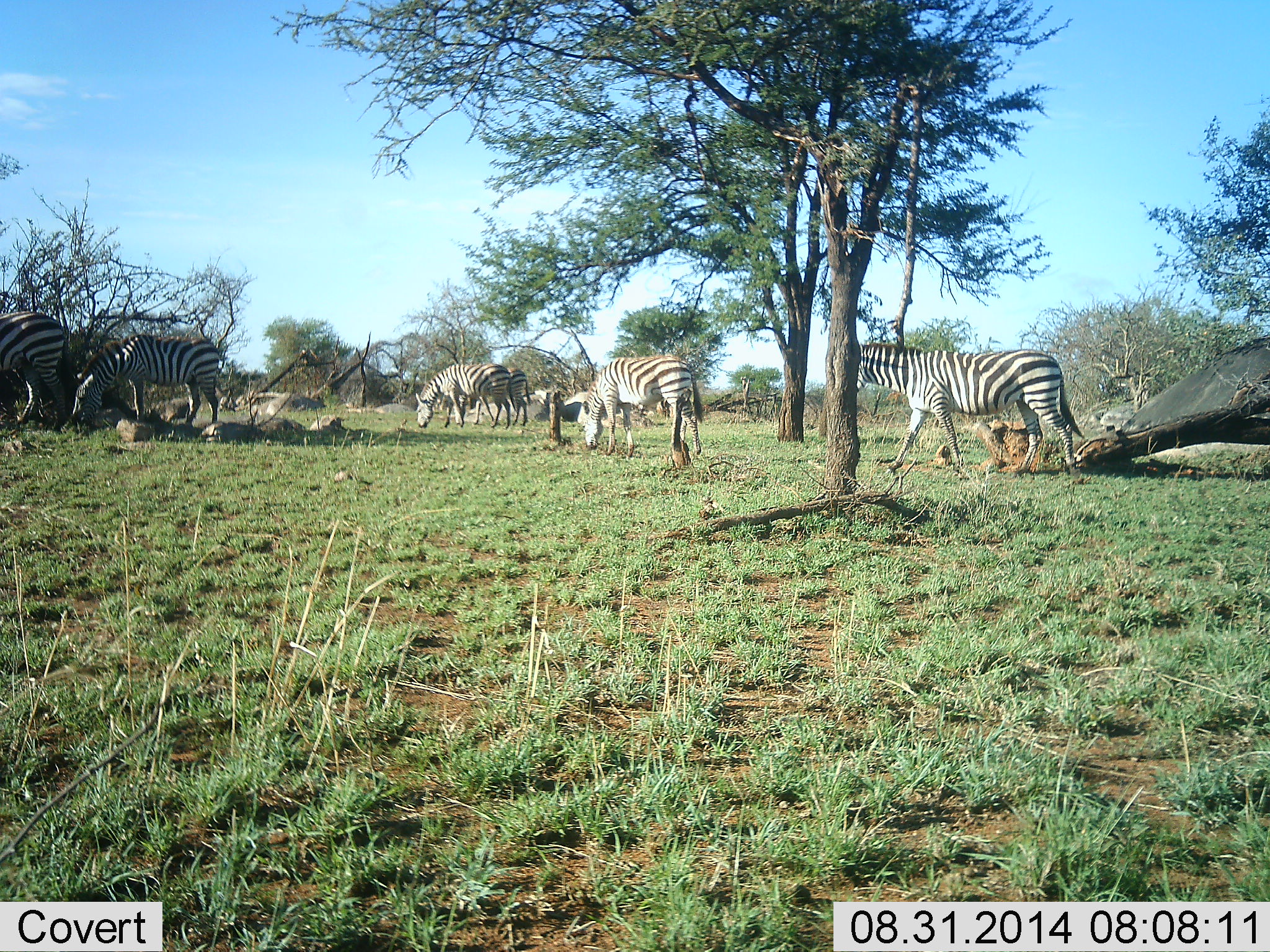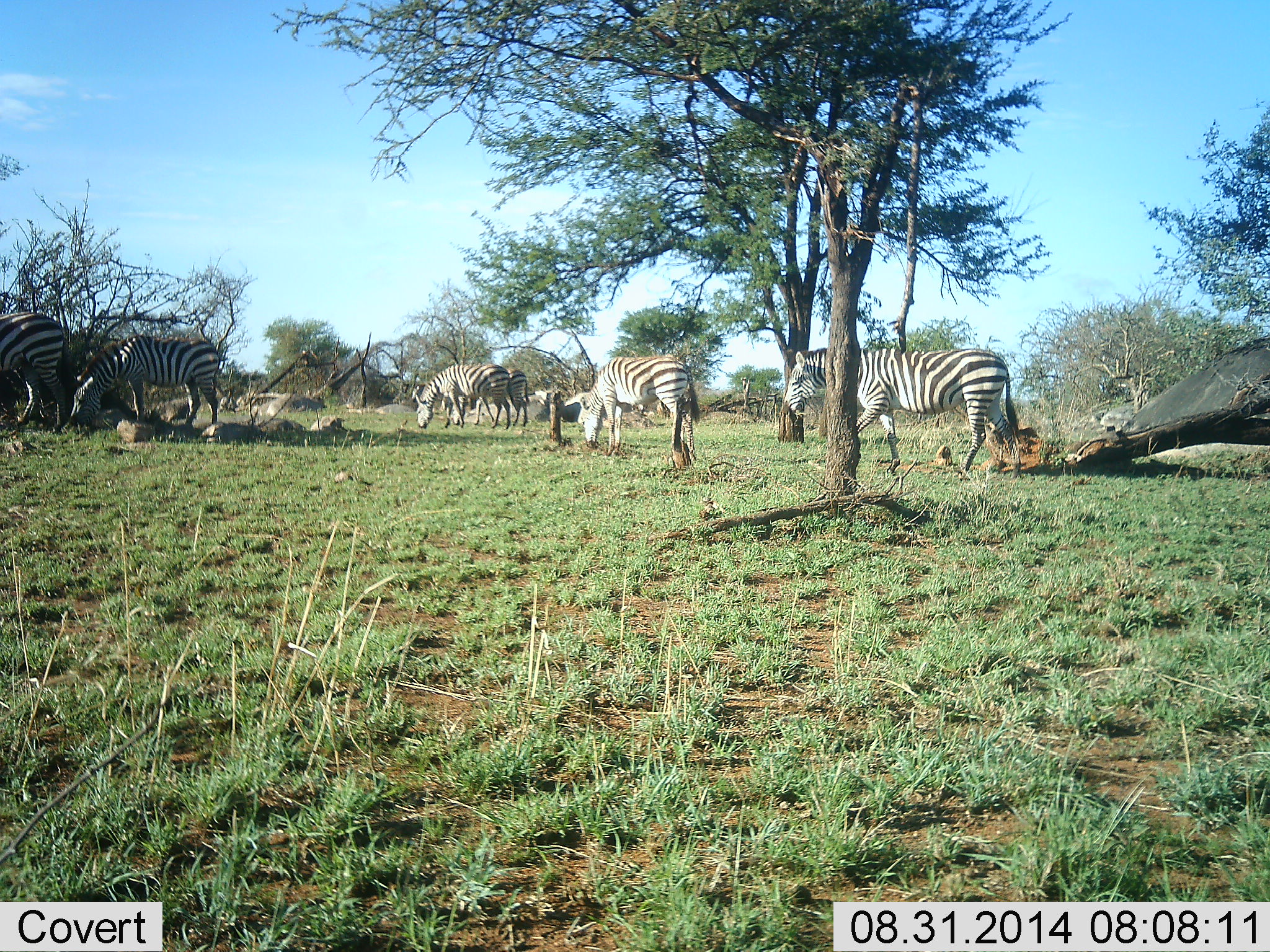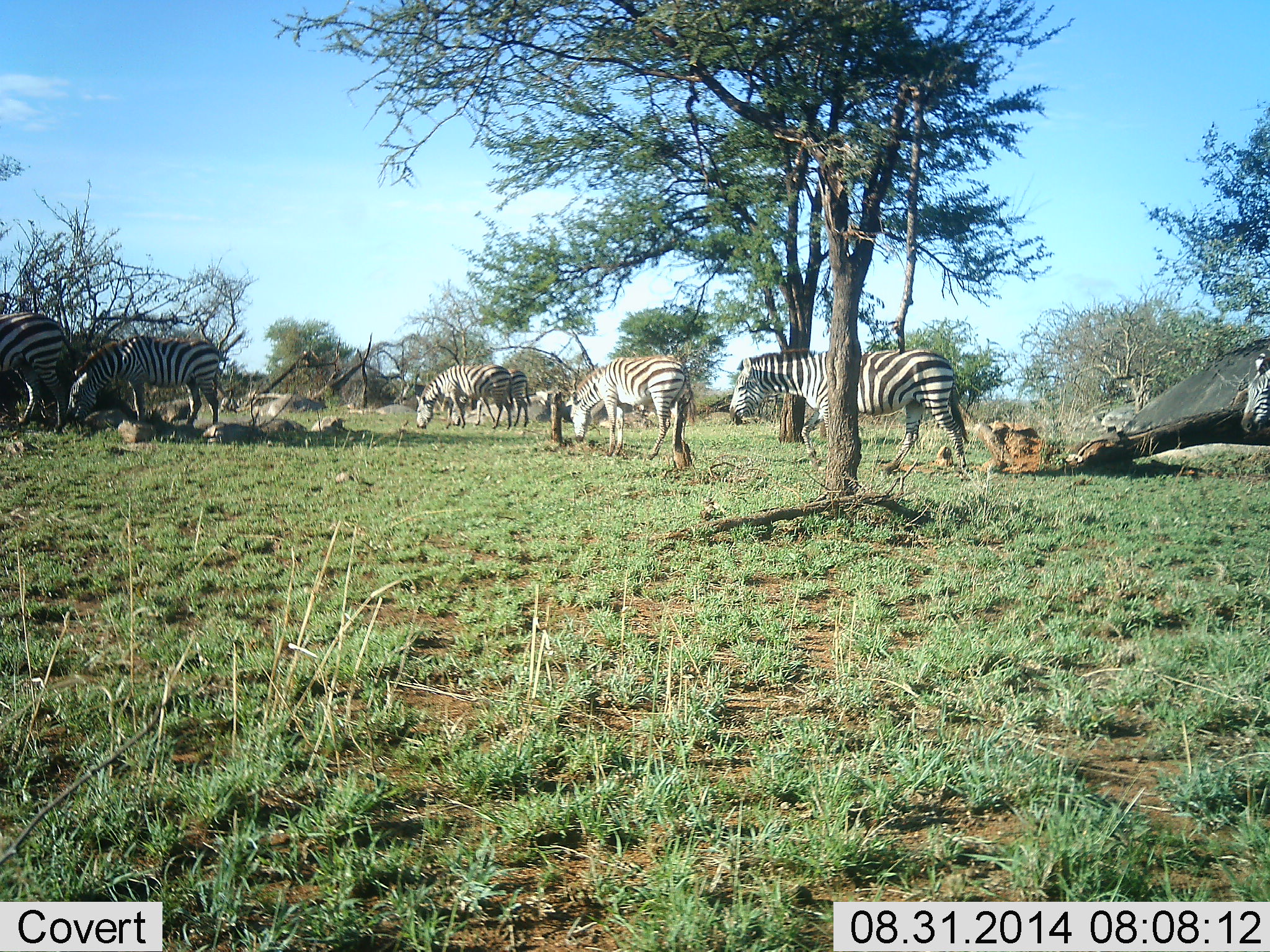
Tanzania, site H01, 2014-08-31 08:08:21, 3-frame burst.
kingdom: Animalia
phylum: Chordata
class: Mammalia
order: Perissodactyla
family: Equidae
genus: Equus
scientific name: Equus quagga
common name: plains zebra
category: zebra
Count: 7.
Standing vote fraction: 50%.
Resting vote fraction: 10%.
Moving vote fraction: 60%.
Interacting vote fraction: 0%.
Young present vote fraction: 10%.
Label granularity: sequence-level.